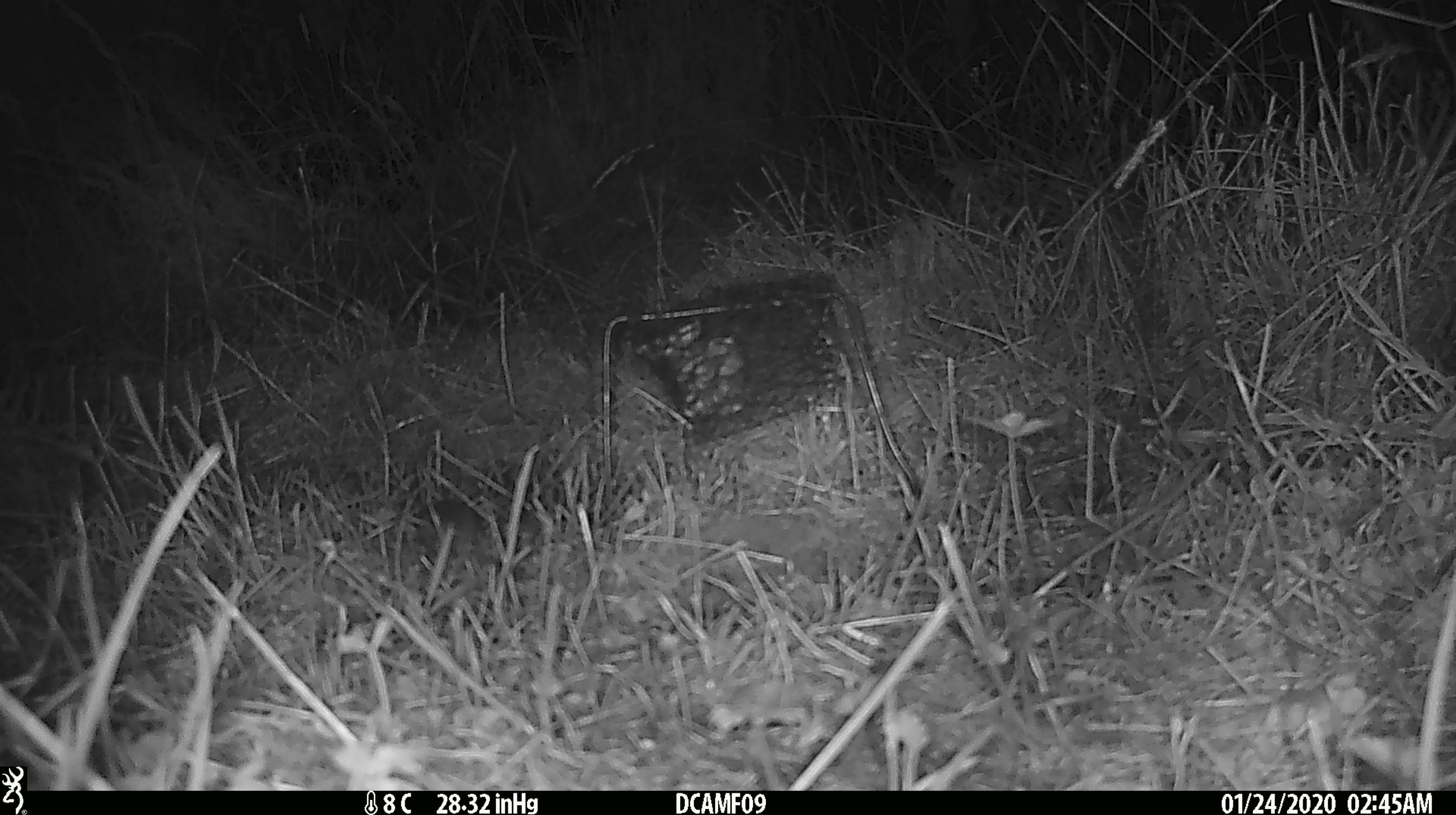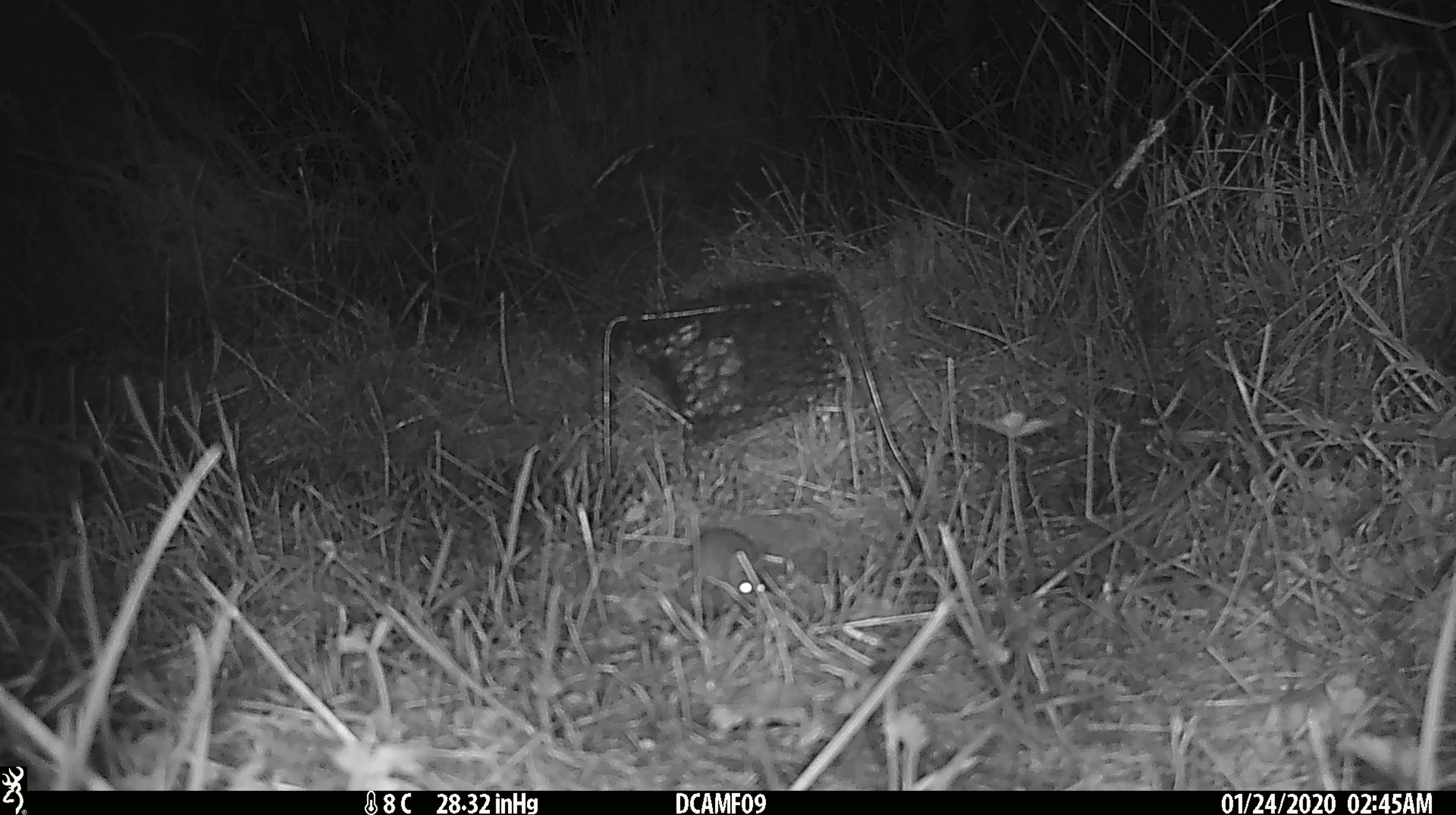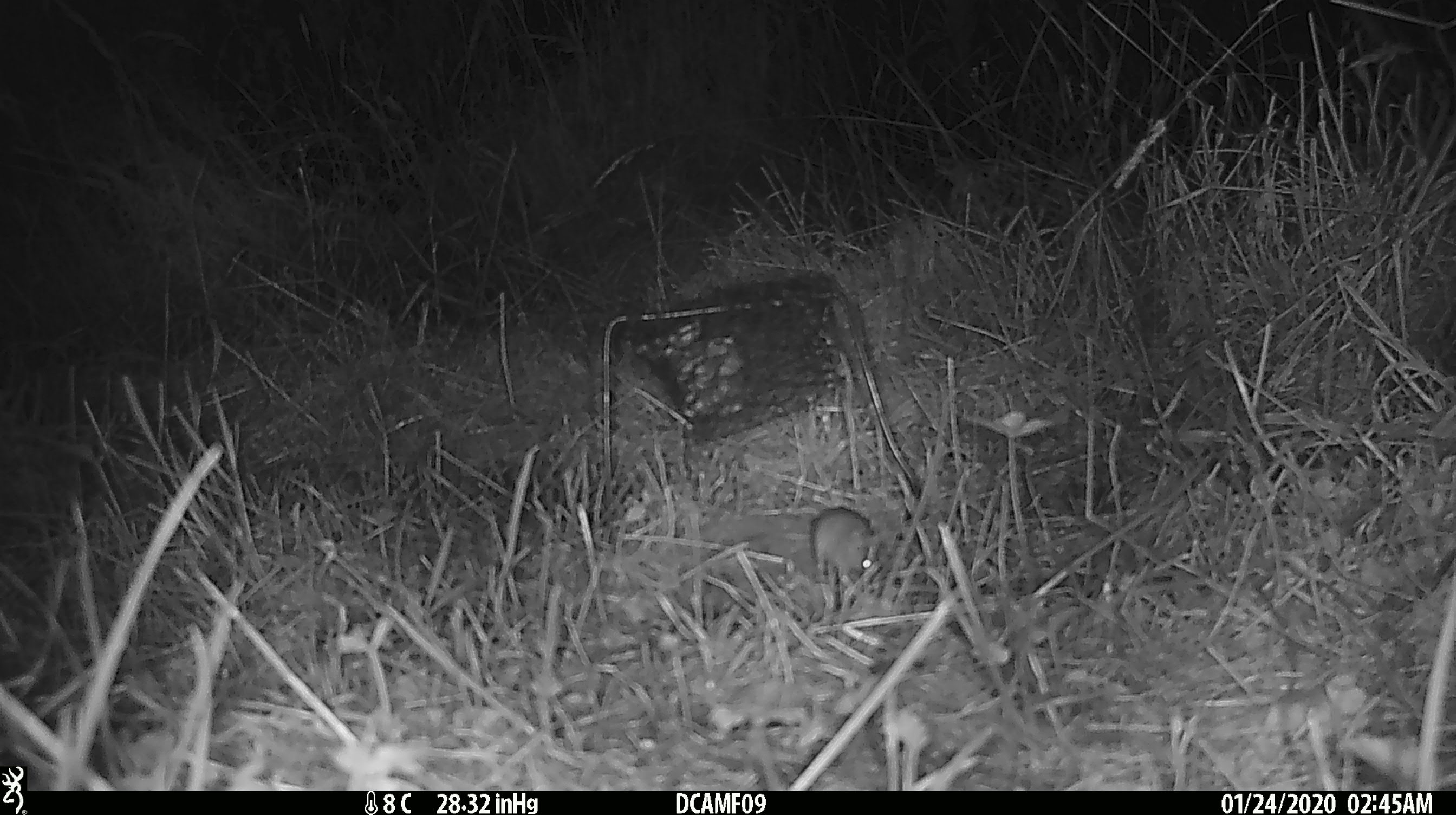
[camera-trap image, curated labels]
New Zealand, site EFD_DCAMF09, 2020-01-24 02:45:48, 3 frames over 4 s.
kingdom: Animalia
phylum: Chordata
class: Mammalia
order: Rodentia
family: Muridae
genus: Mus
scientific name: Mus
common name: mouse